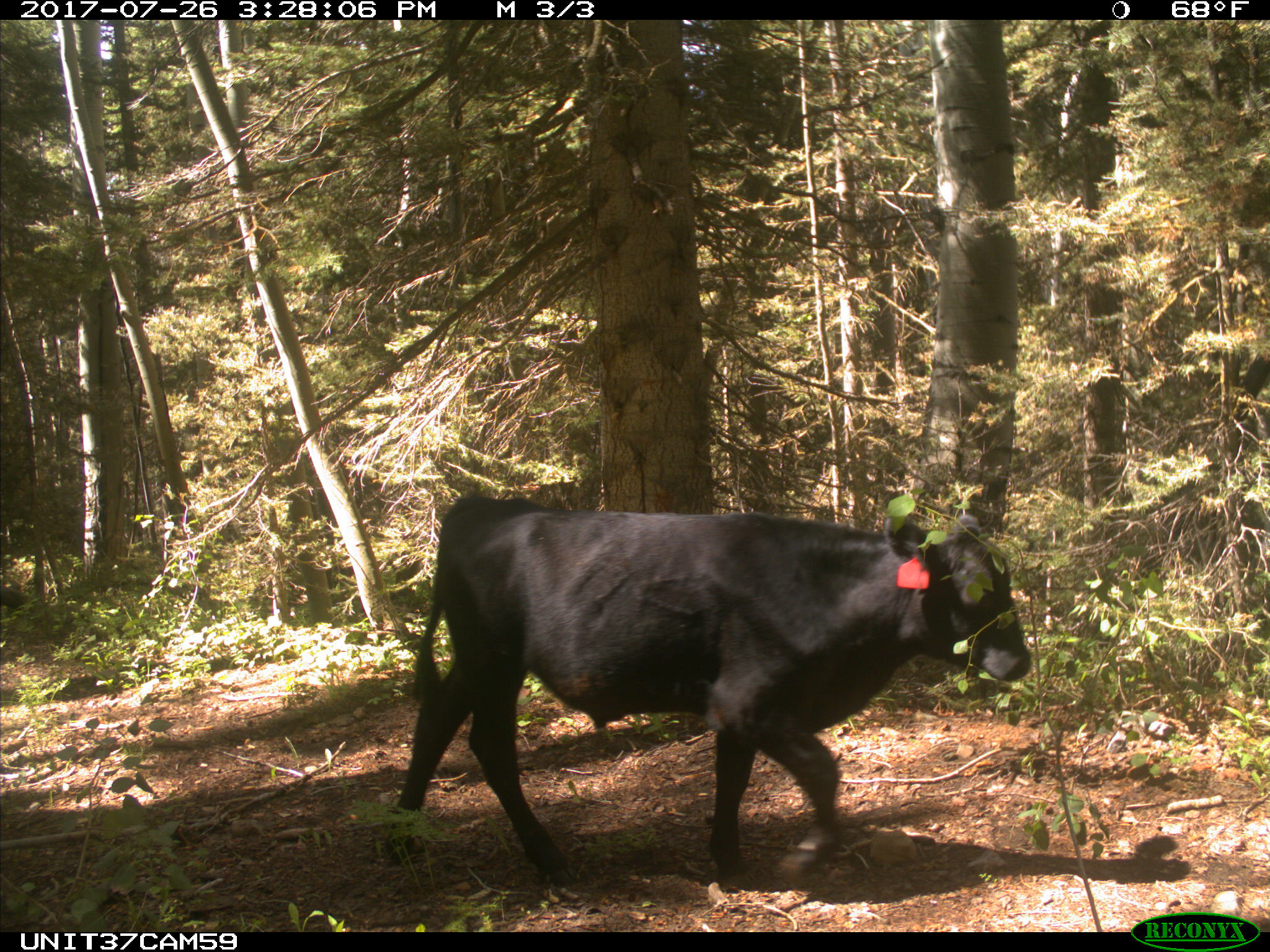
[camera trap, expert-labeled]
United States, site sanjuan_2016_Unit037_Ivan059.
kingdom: Animalia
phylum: Chordata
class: Mammalia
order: Artiodactyla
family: Bovidae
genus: Bos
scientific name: Bos taurus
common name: domestic cow